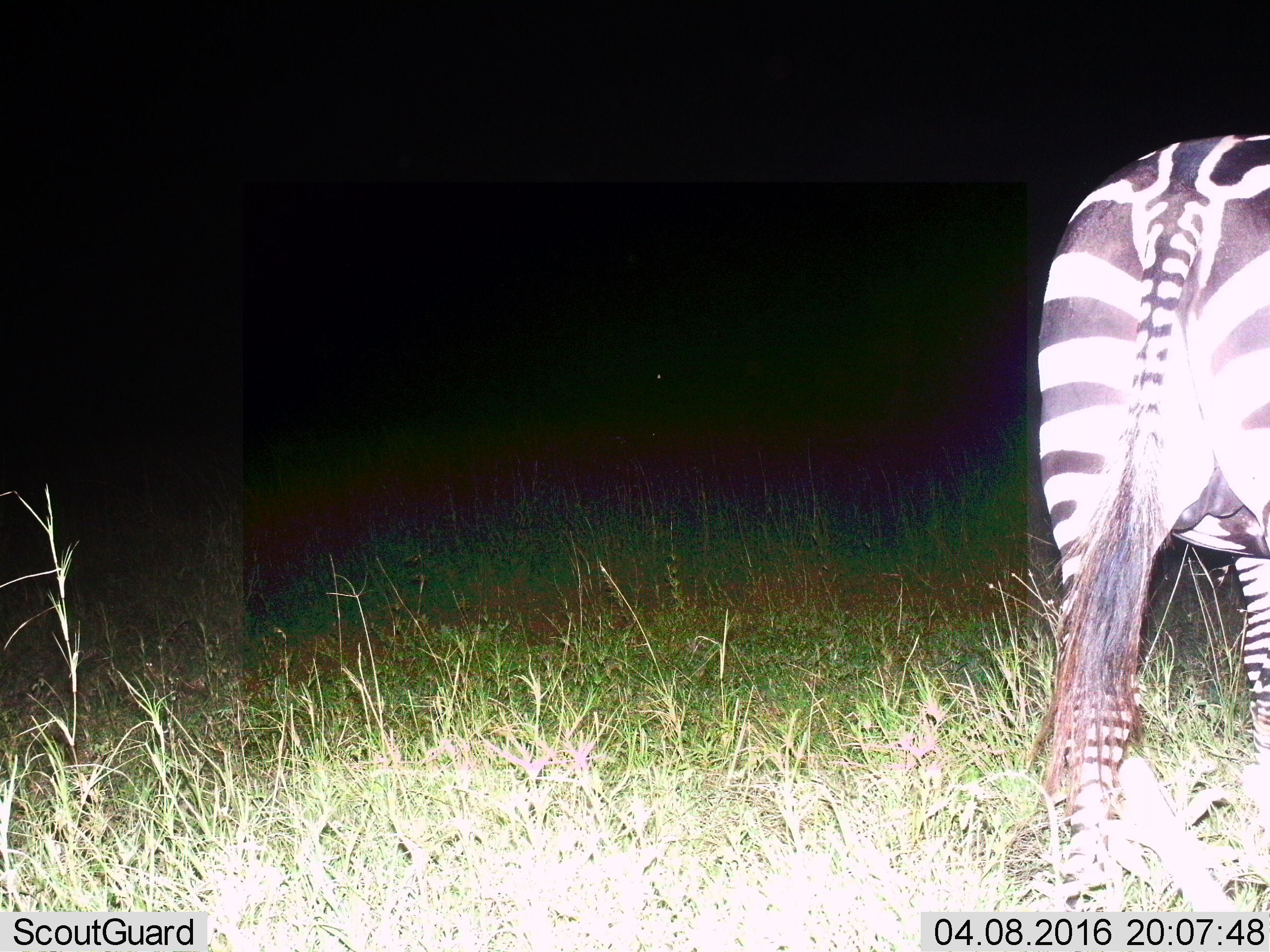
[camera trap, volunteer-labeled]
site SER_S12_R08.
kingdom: Animalia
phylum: Chordata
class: Mammalia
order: Perissodactyla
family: Equidae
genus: Equus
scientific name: Equus quagga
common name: plains zebra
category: zebraplains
Zebraplains (plains zebra) (Equus quagga), count 1. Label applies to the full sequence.